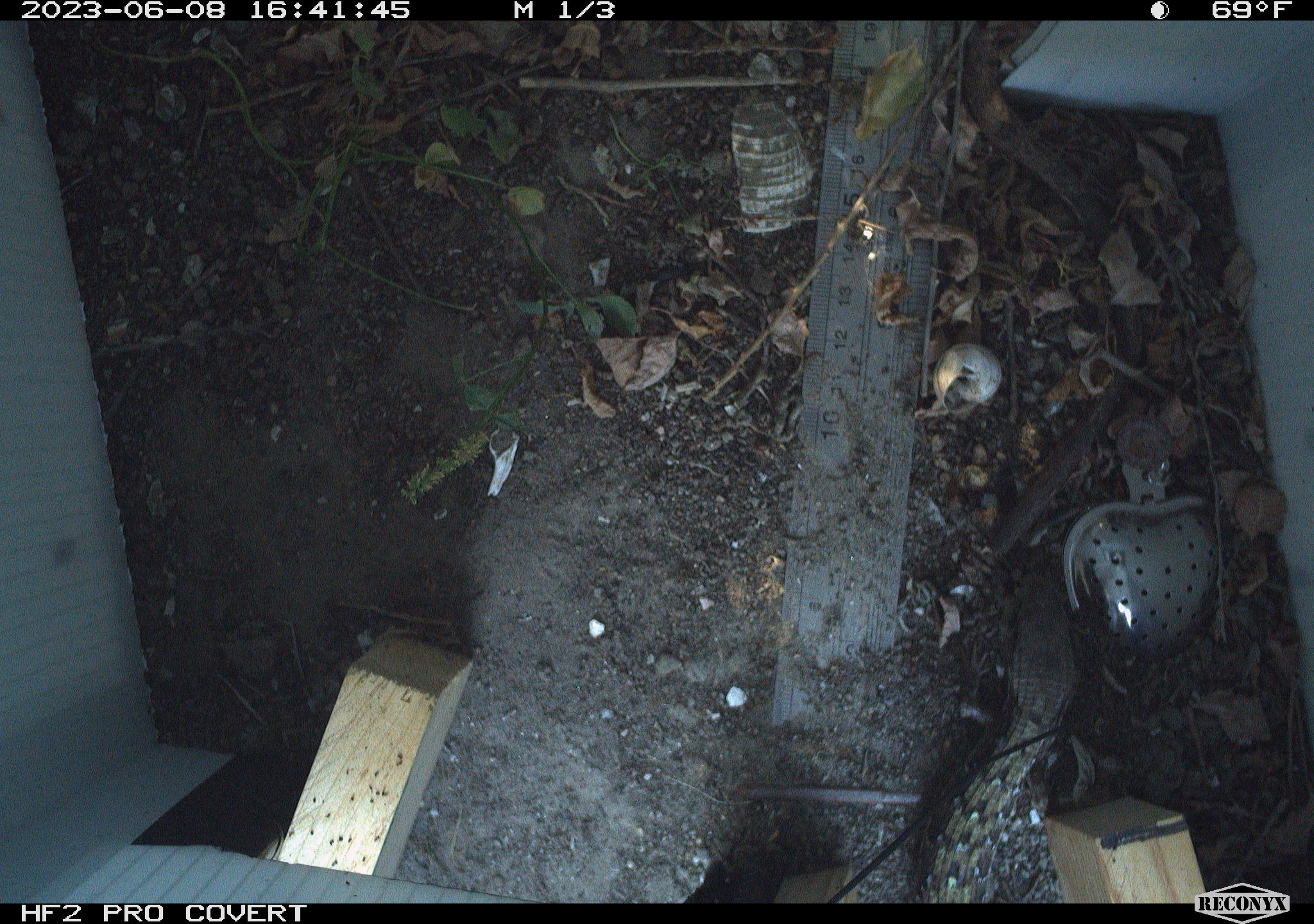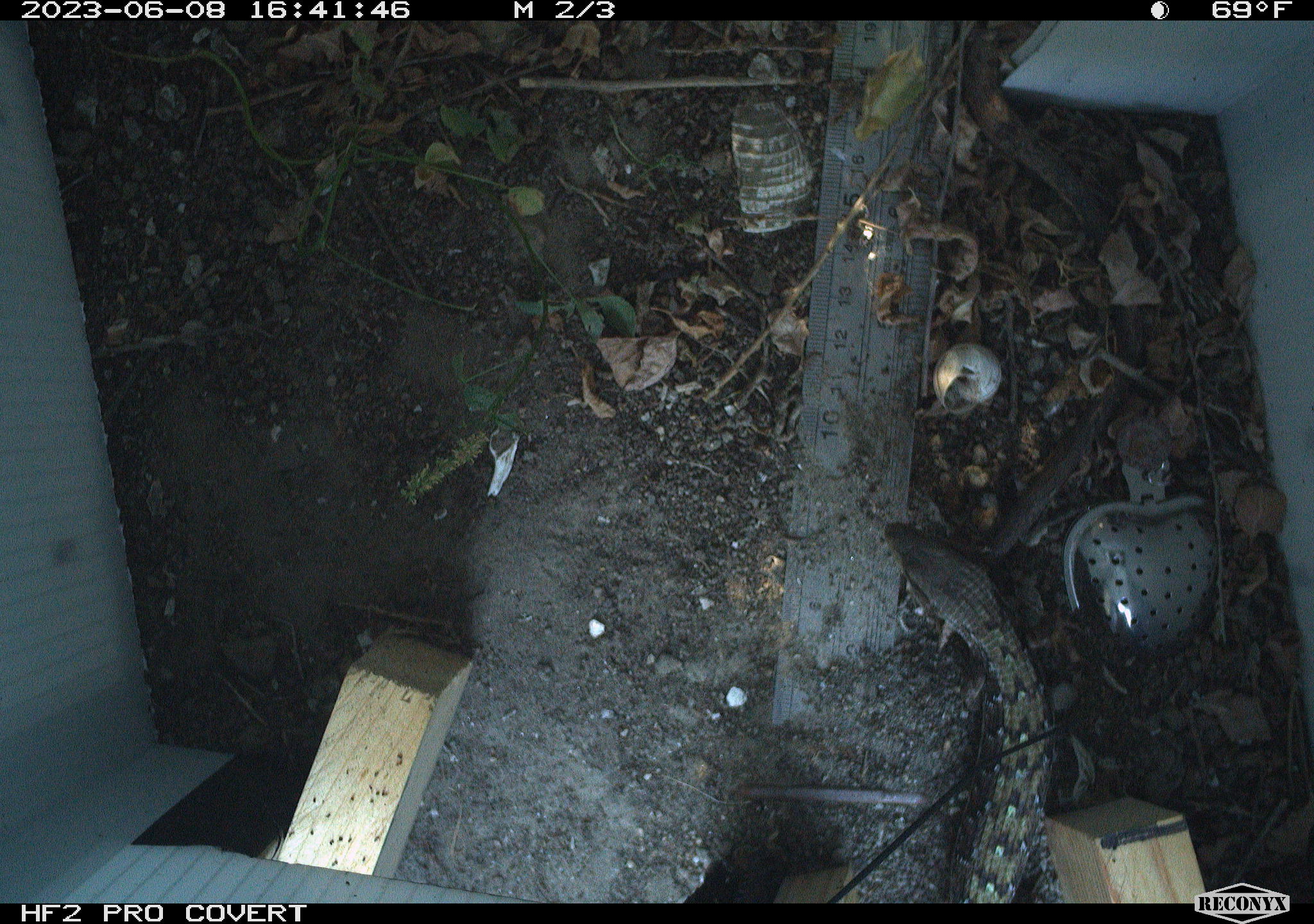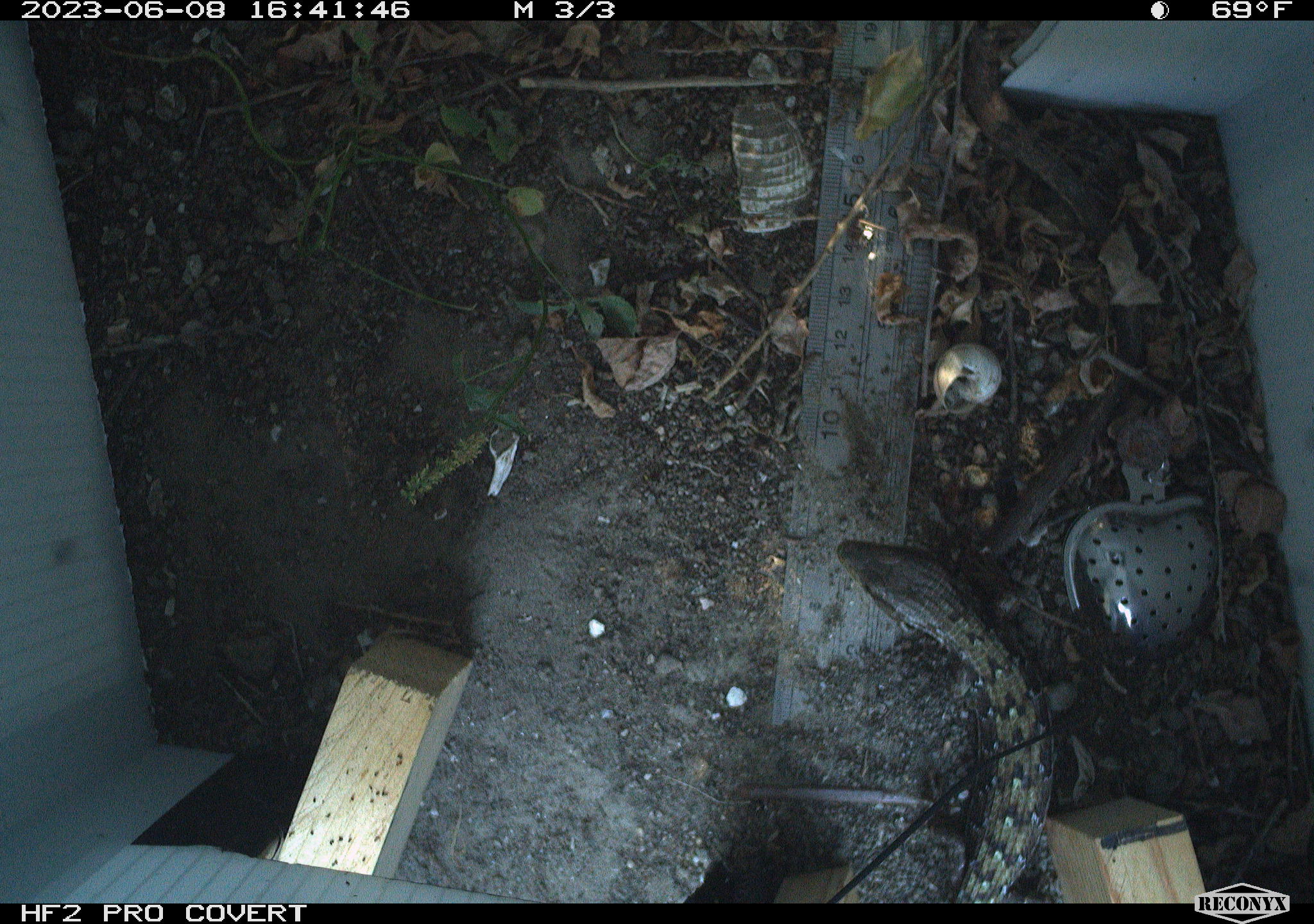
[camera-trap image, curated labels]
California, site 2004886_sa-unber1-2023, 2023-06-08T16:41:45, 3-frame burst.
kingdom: Animalia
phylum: Chordata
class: Reptilia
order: Squamata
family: Anguidae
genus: Elgaria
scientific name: Elgaria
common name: alligator lizards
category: elgaria species